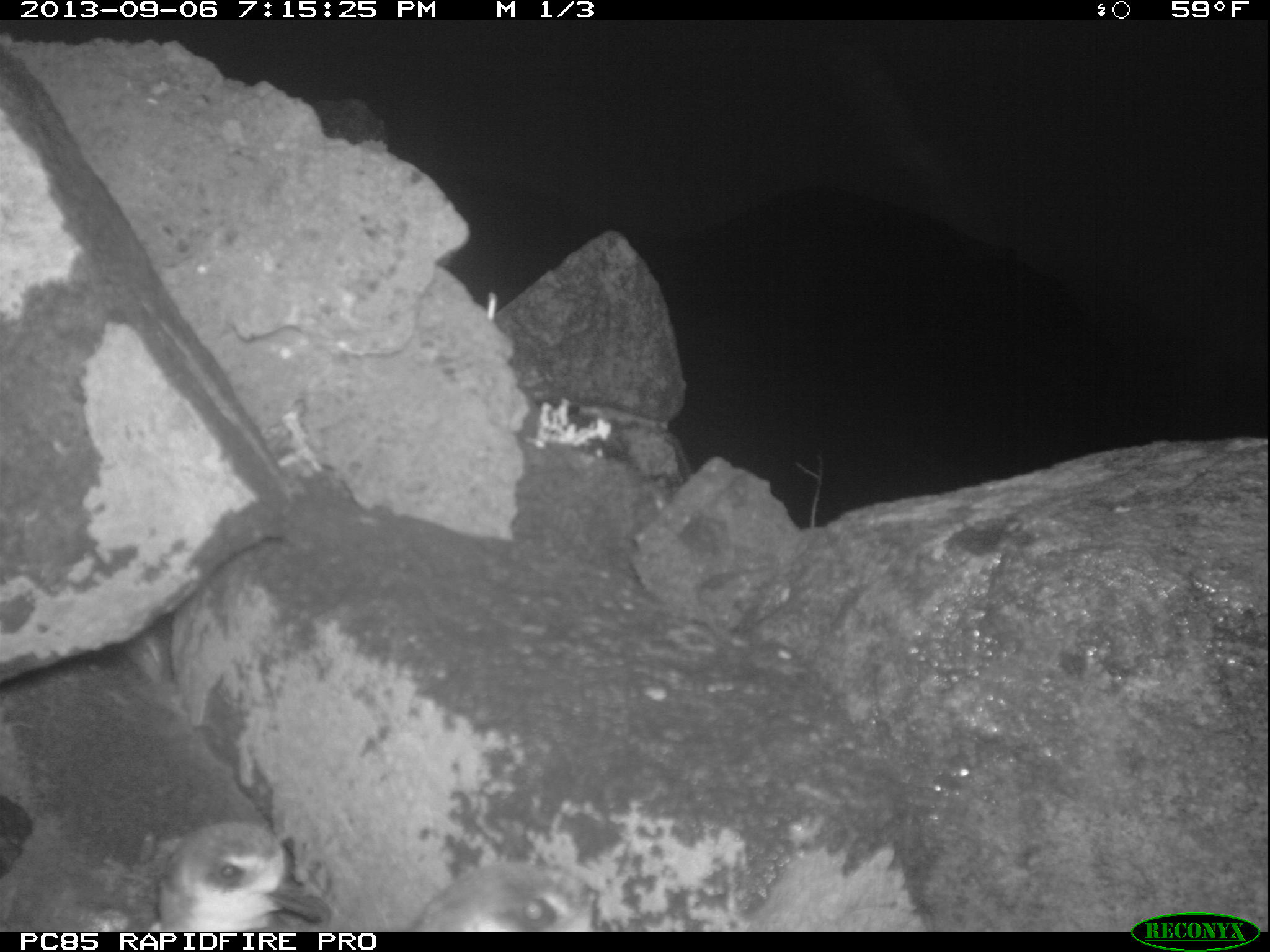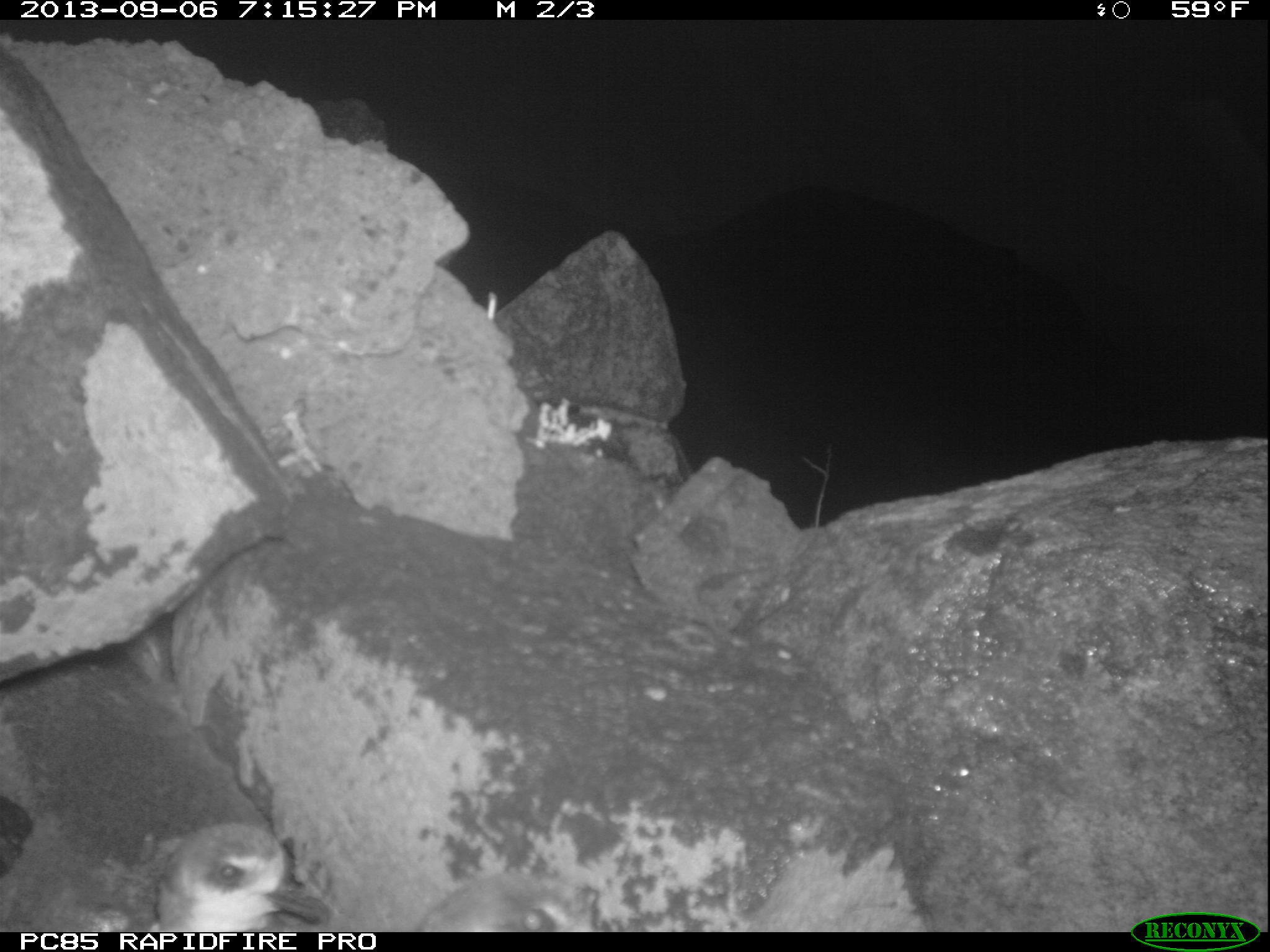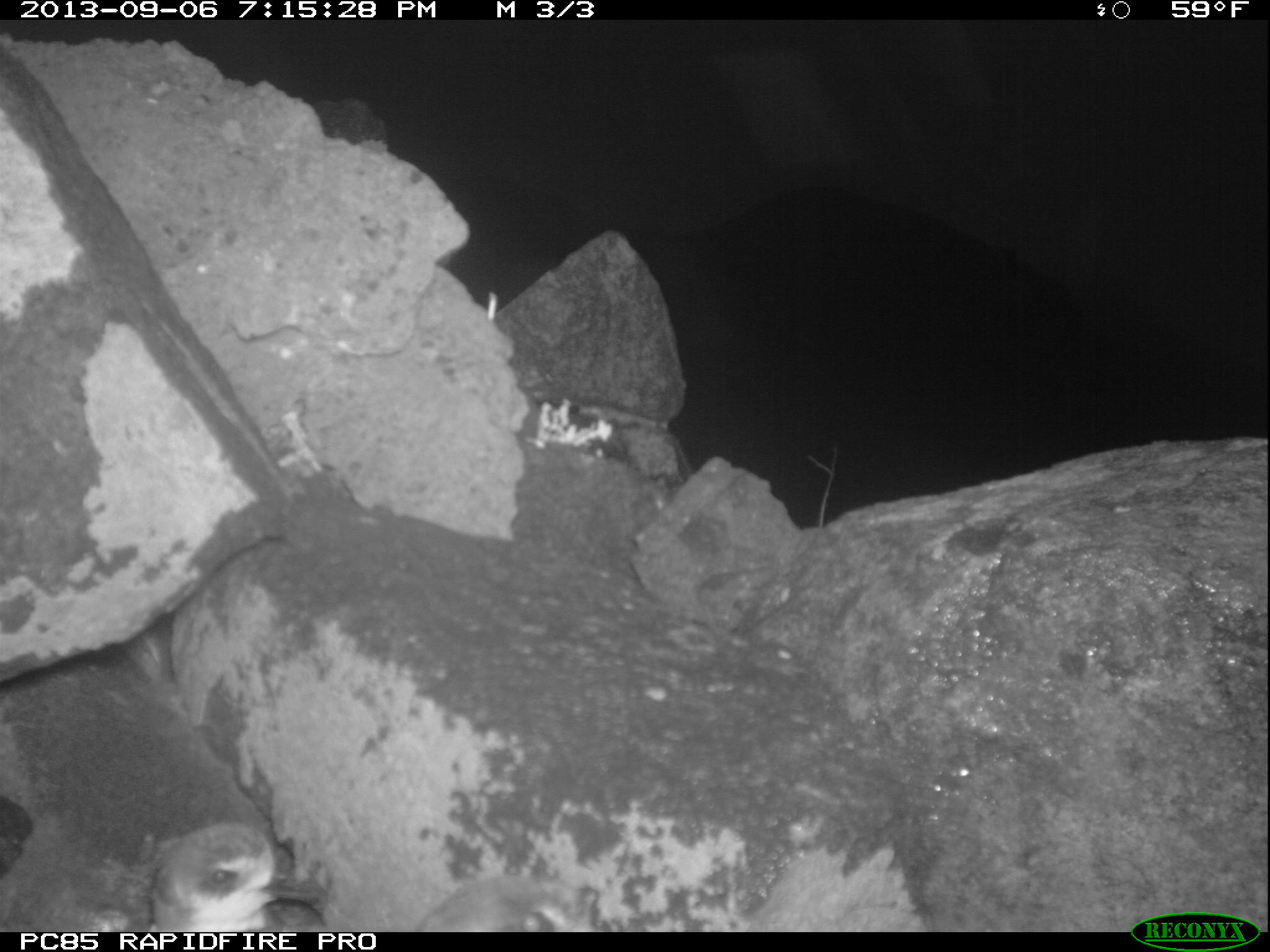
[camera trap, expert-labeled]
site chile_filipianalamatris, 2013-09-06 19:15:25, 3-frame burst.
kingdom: Animalia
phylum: Chordata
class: Aves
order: Procellariiformes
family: Procellariidae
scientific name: Procellariidae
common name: petrel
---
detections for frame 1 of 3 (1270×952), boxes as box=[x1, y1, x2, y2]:
petrel: box=[149, 817, 329, 933]; box=[399, 858, 587, 933]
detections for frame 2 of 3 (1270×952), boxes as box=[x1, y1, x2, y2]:
petrel: box=[146, 817, 331, 933]; box=[407, 879, 599, 934]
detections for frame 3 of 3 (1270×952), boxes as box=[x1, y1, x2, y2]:
petrel: box=[138, 817, 331, 931]; box=[411, 879, 595, 936]